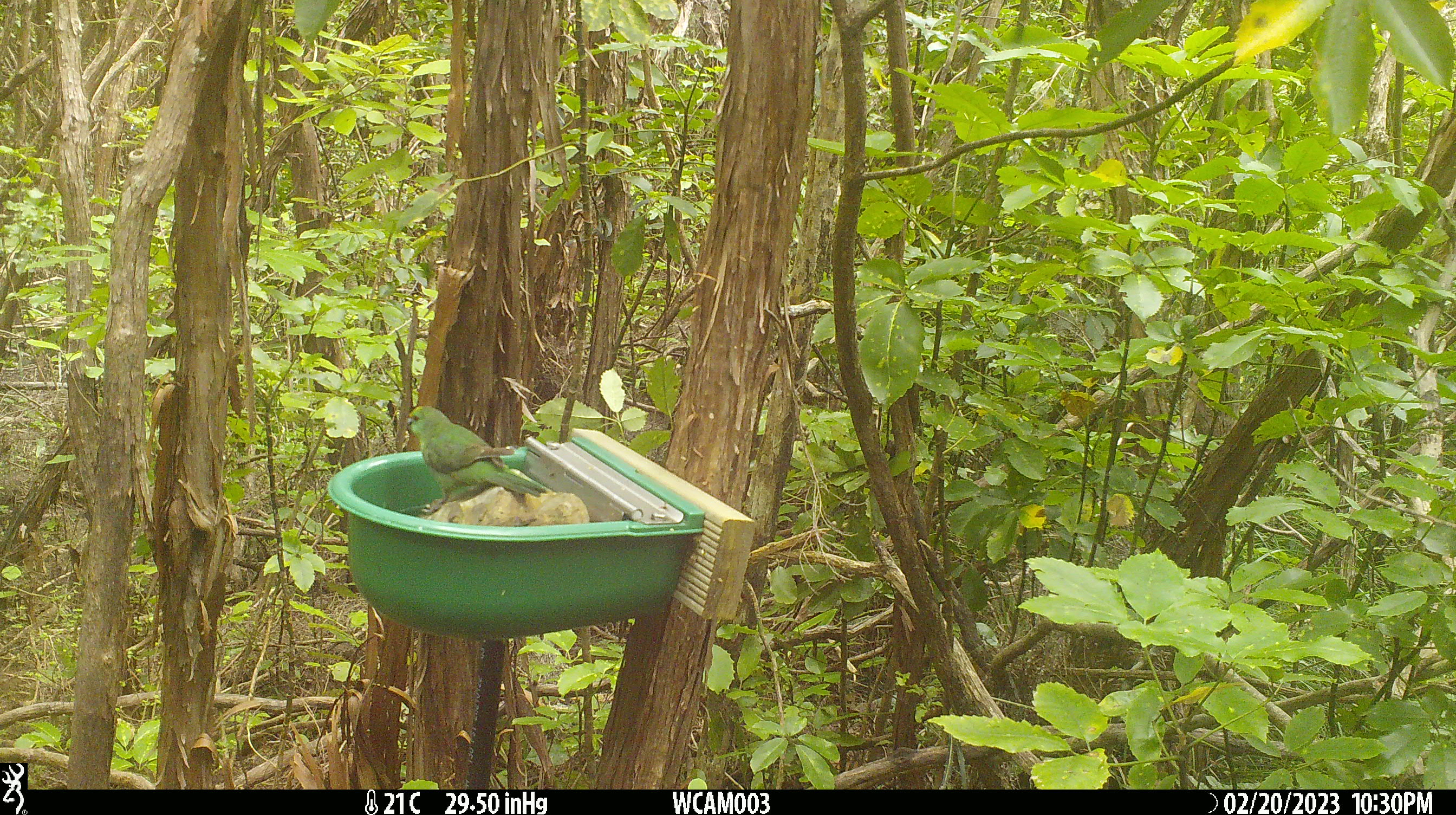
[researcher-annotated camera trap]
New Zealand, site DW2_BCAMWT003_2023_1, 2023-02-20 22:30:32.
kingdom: Animalia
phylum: Chordata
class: Aves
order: Psittaciformes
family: Psittaculidae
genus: Cyanoramphus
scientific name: Cyanoramphus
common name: parakeet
Parakeet (Cyanoramphus).